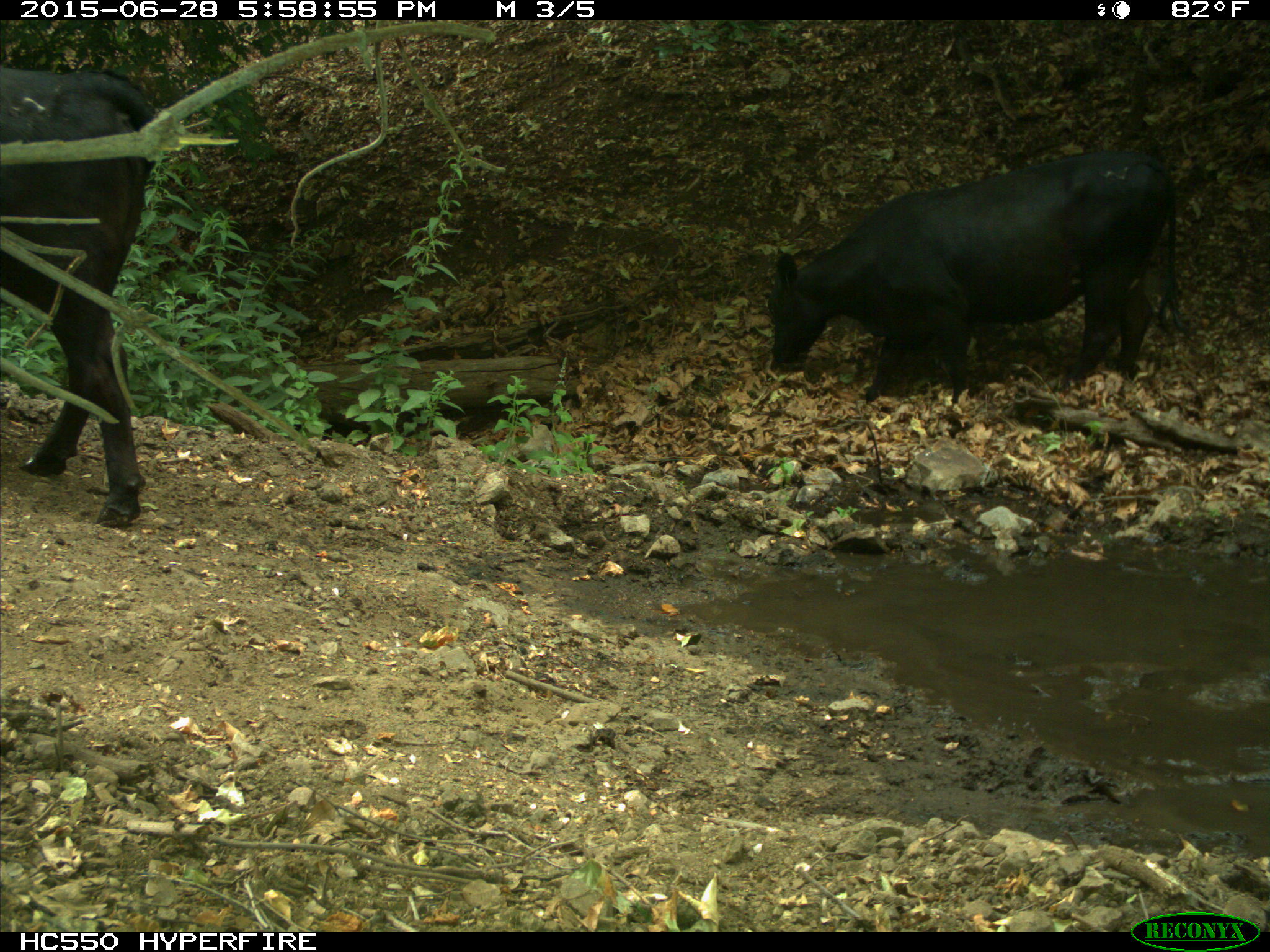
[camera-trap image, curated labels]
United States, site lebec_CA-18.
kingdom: Animalia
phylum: Chordata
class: Mammalia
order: Artiodactyla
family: Bovidae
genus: Bos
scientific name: Bos taurus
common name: domestic cow